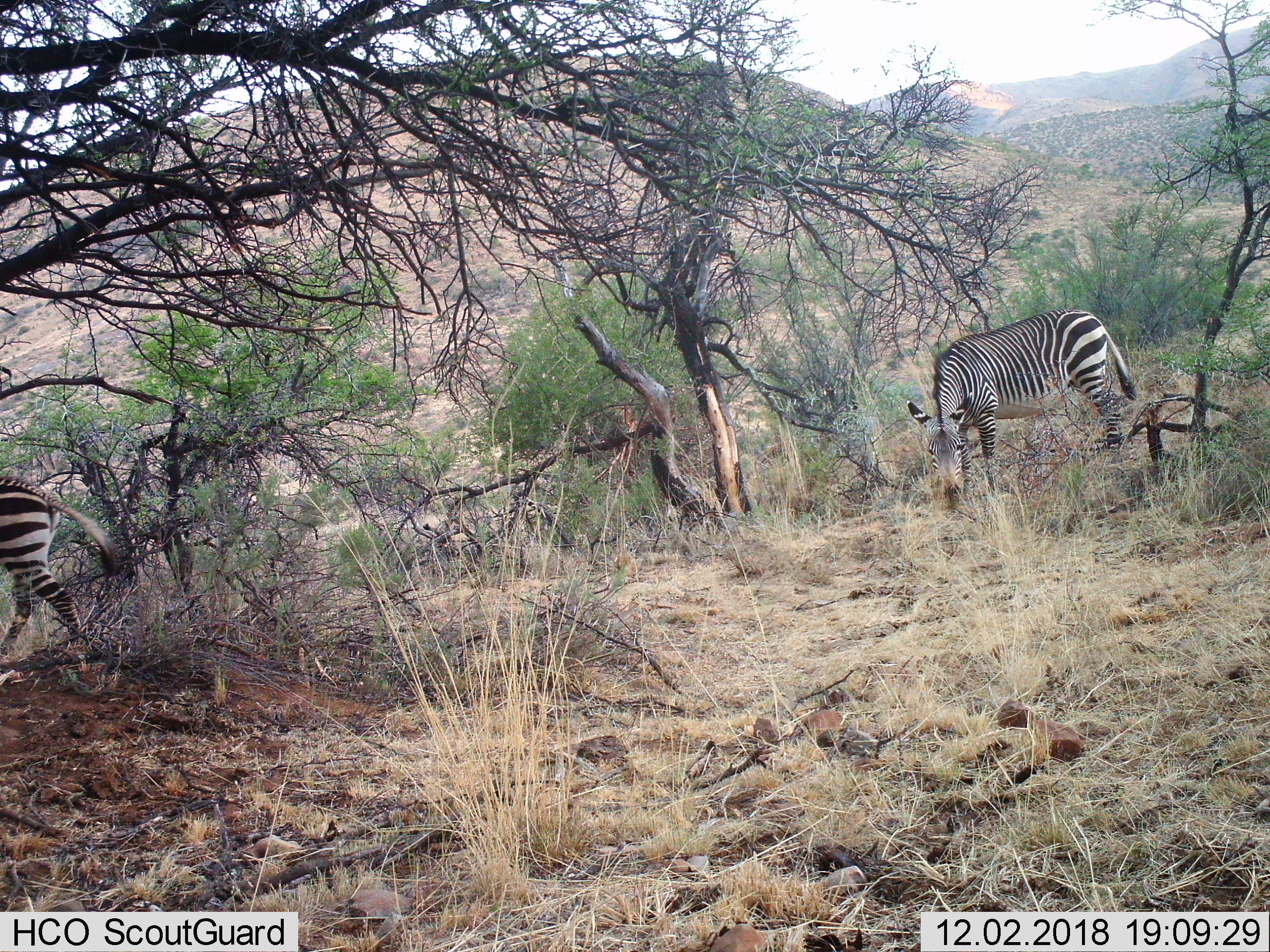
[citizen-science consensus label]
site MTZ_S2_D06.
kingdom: Animalia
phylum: Chordata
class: Mammalia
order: Perissodactyla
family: Equidae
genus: Equus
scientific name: Equus zebra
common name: mountain zebra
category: zebramountain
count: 2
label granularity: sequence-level